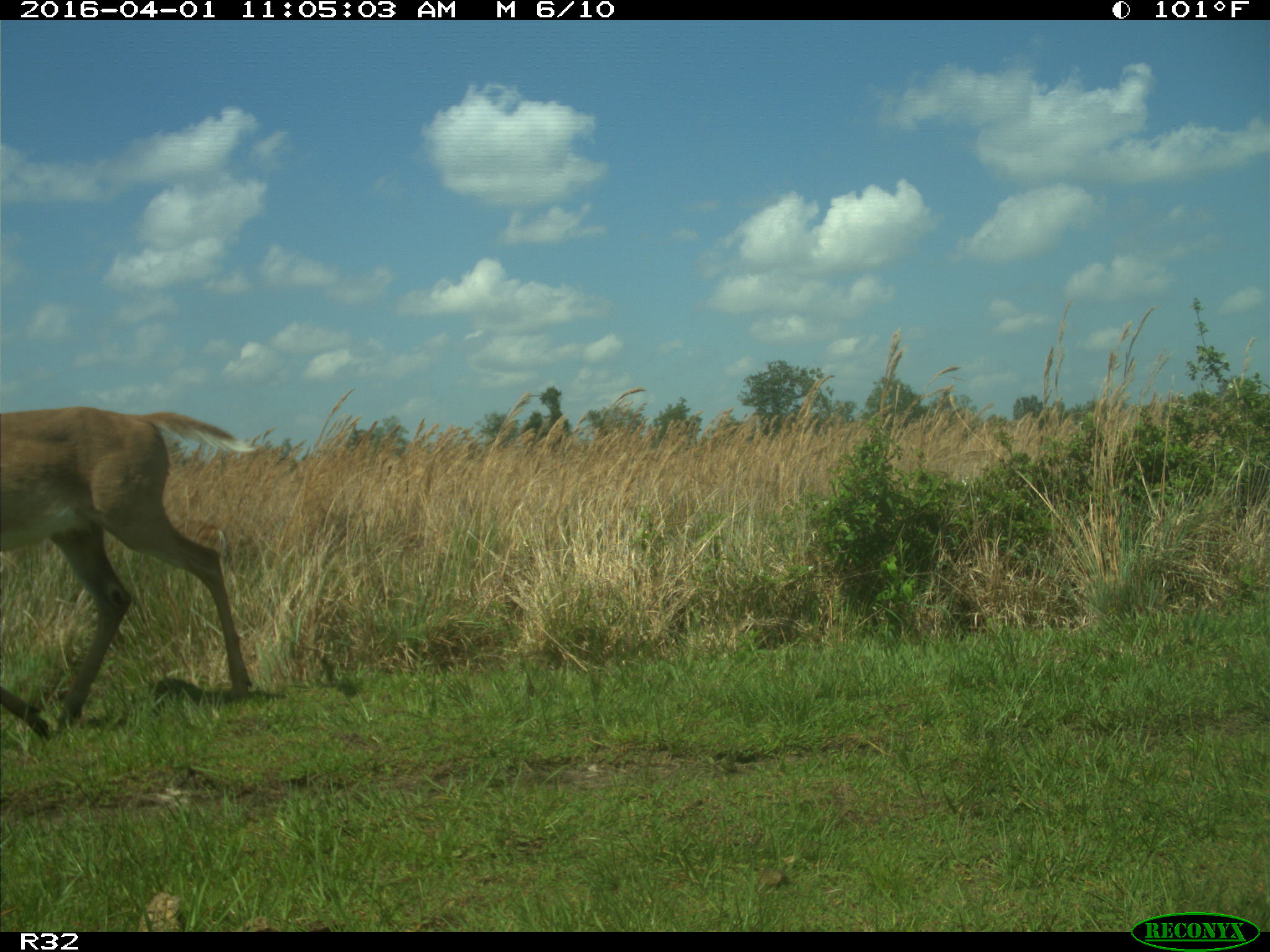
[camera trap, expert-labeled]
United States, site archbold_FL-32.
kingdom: Animalia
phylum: Chordata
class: Mammalia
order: Artiodactyla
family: Cervidae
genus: Odocoileus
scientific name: Odocoileus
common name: deer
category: unidentified deer